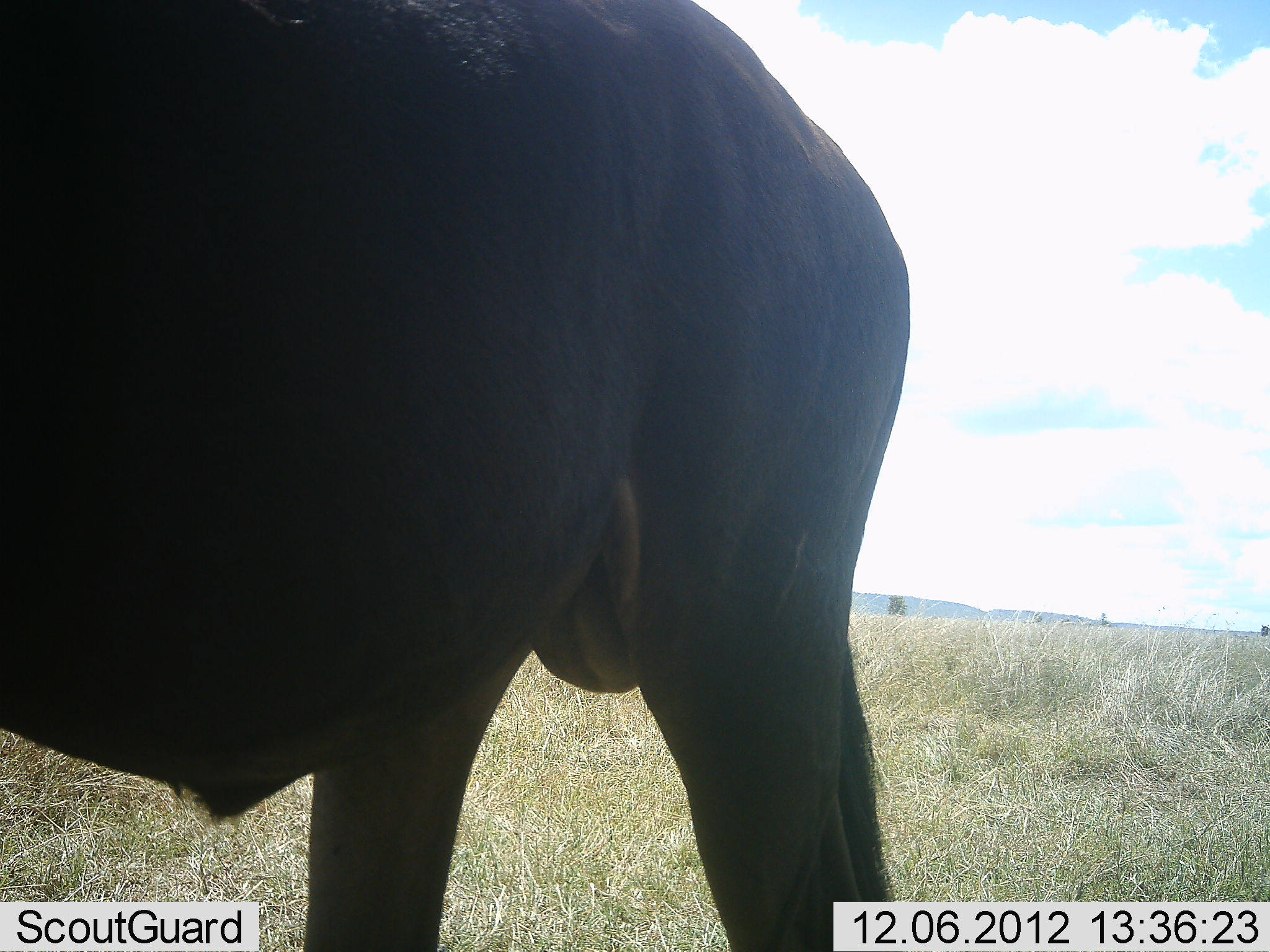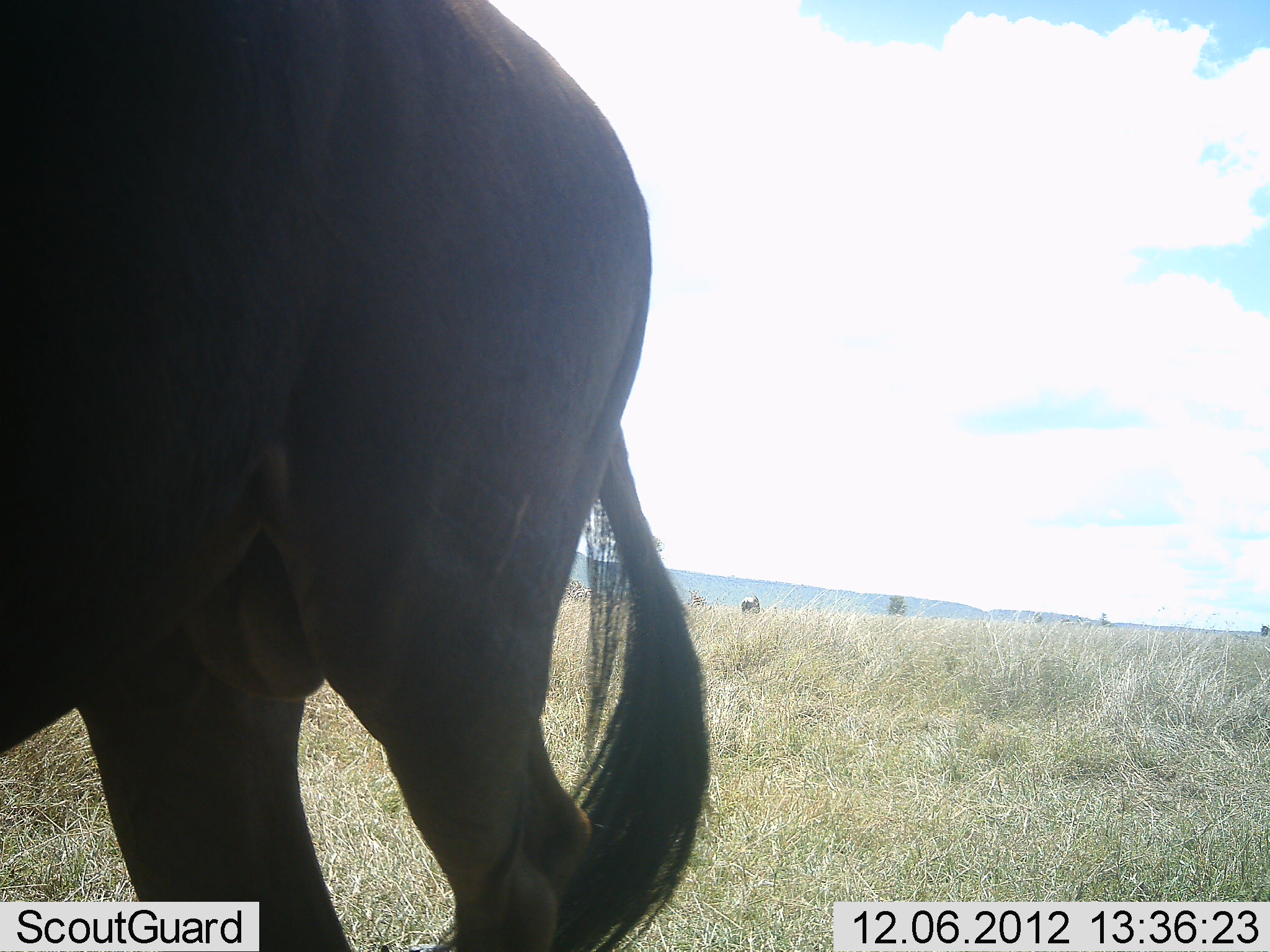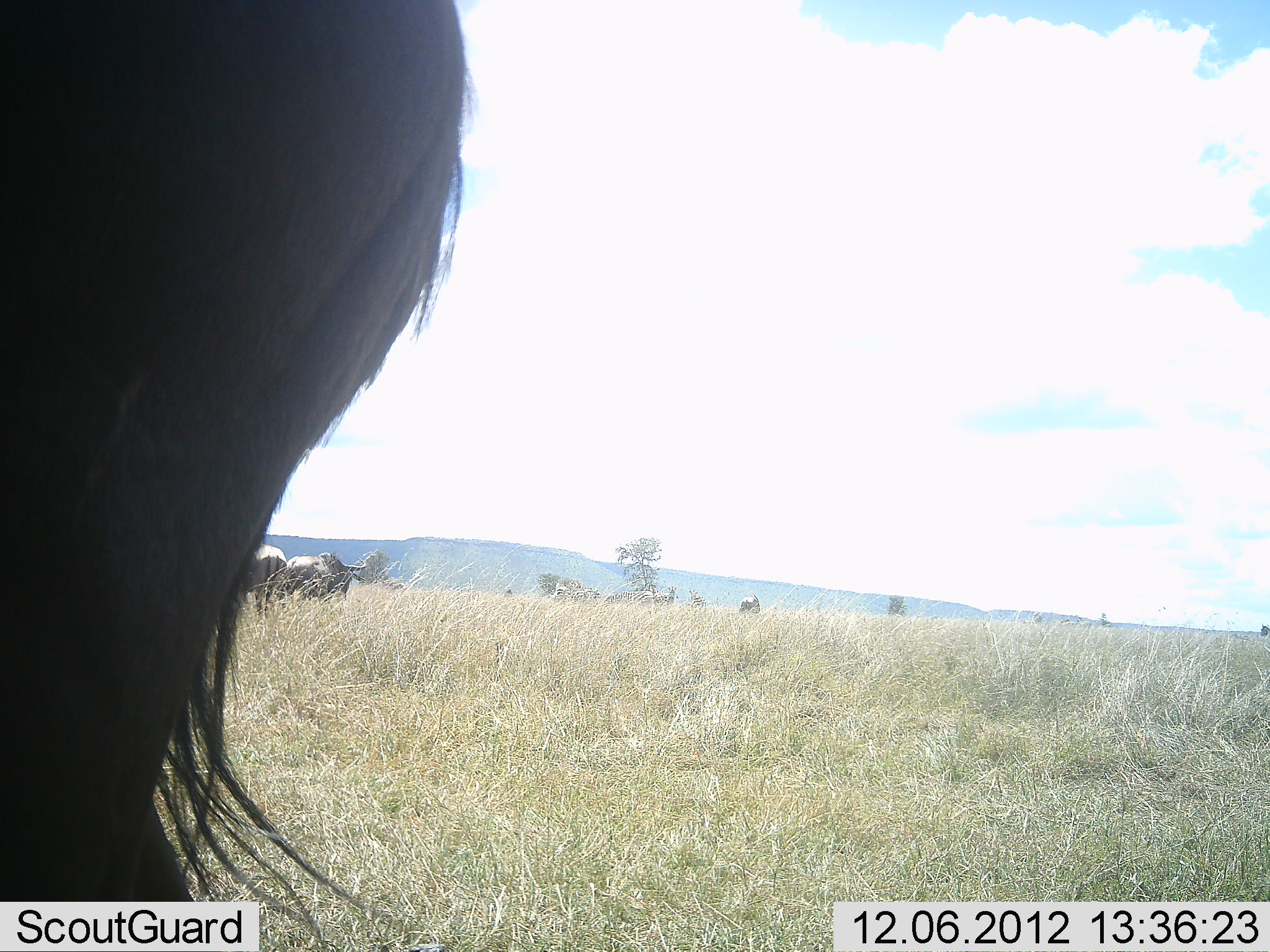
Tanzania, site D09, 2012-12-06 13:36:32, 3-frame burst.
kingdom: Animalia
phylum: Chordata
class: Mammalia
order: Artiodactyla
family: Bovidae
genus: Connochaetes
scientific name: Connochaetes taurinus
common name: blue wildebeest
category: wildebeest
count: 6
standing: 80%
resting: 0%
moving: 80%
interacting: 0%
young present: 0%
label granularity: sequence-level